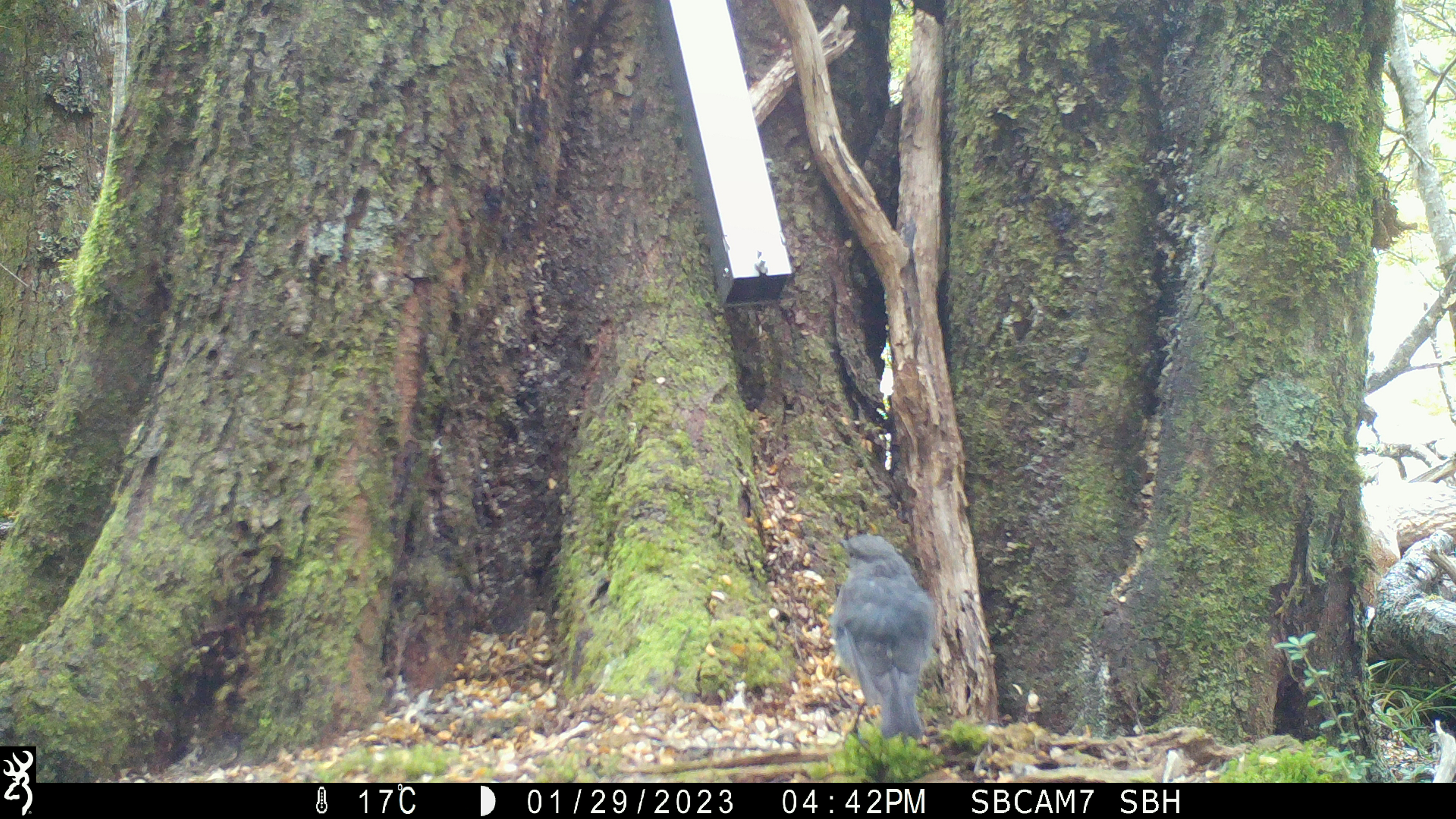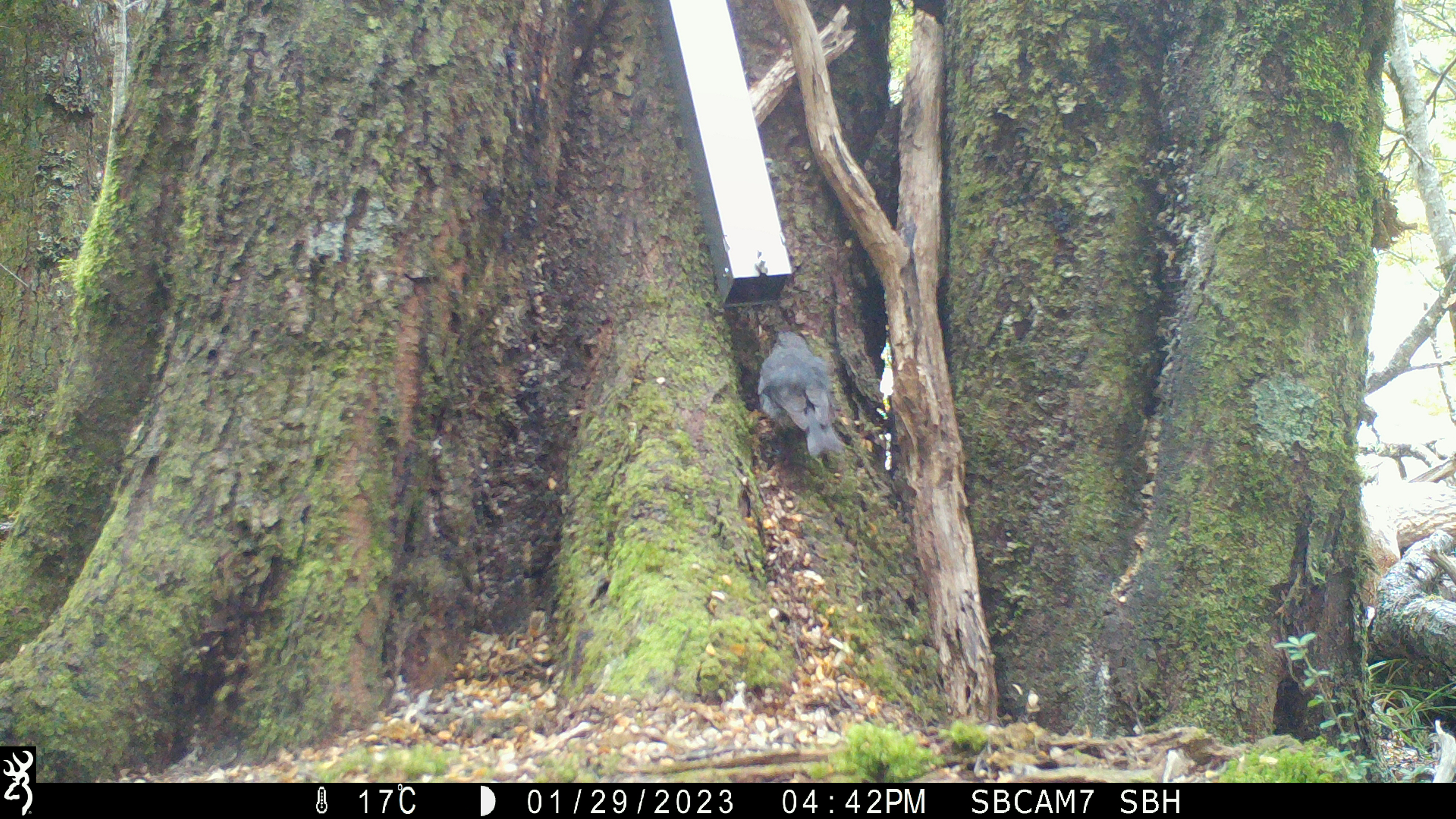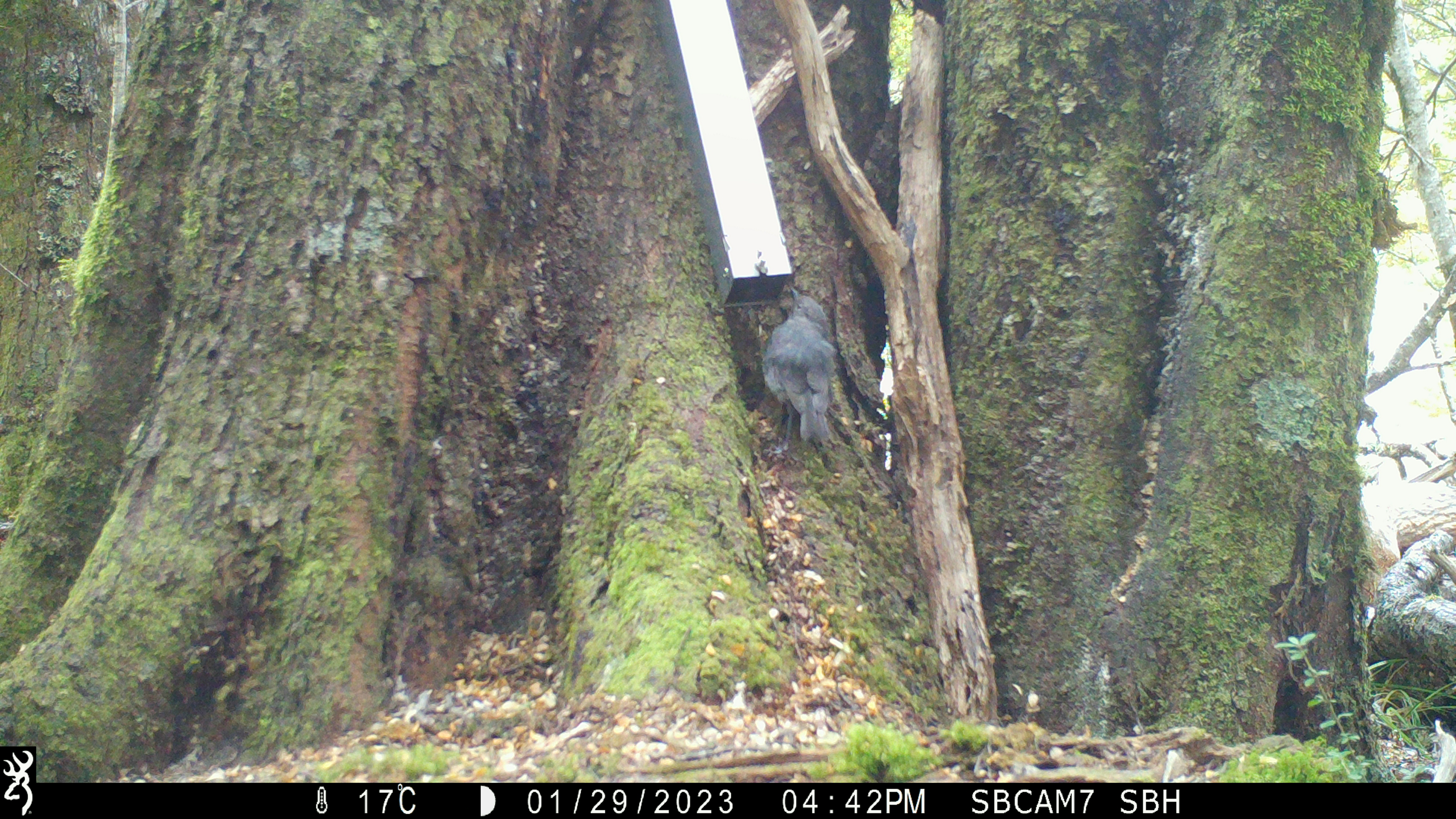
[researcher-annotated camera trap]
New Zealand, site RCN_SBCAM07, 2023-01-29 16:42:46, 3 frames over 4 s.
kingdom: Animalia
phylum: Chordata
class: Aves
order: Passeriformes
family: Petroicidae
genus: Petroica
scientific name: Petroica australis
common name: new zealand robin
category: robin